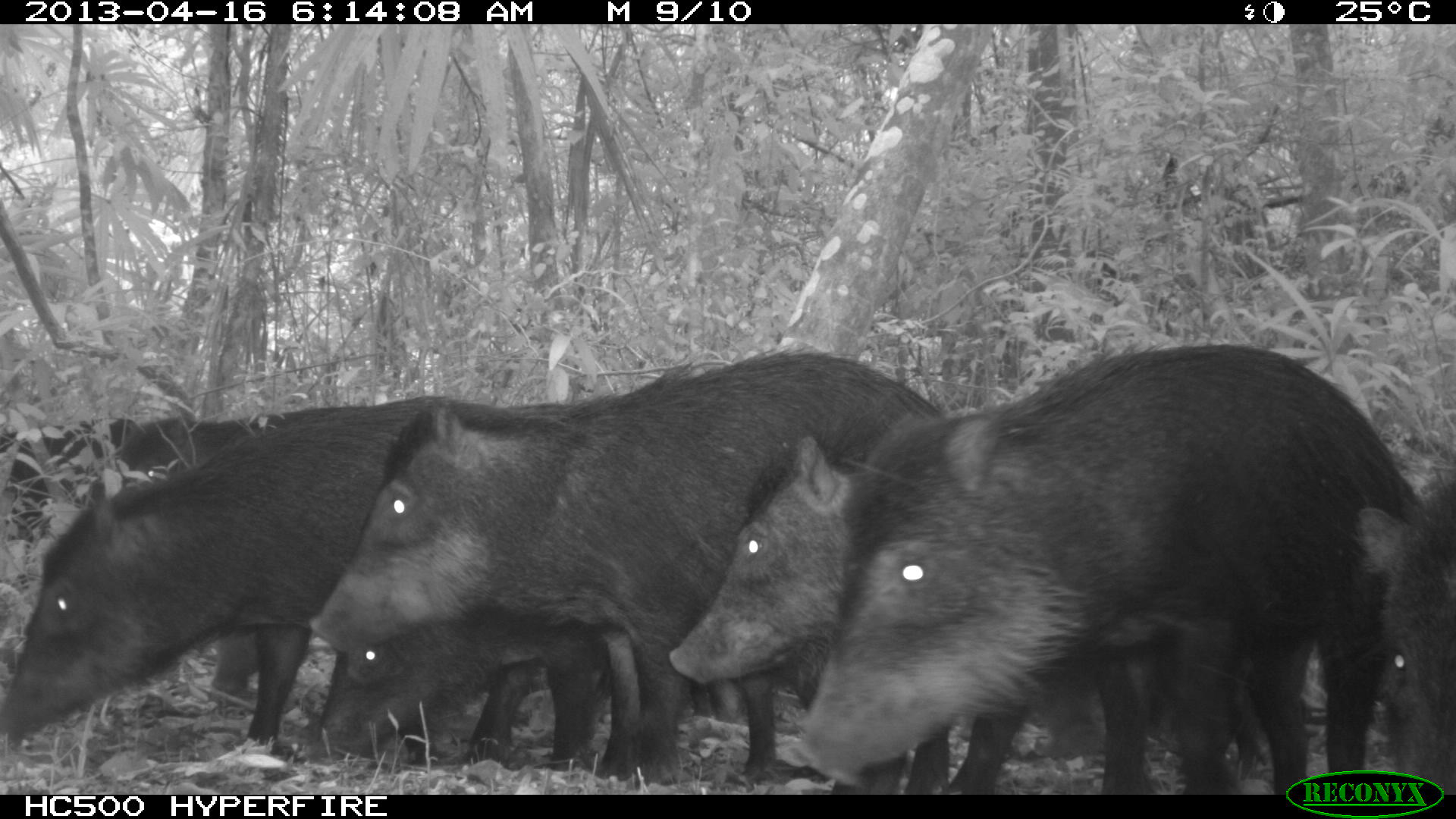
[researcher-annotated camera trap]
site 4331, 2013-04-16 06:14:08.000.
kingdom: Animalia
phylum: Chordata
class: Mammalia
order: Artiodactyla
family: Tayassuidae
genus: Tayassu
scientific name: Tayassu pecari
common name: white-lipped peccary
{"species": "Tayassu pecari (white-lipped peccary)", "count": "11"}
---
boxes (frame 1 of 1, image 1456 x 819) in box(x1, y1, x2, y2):
tayassu pecari: box(791, 342, 1419, 793); box(307, 347, 948, 785); box(3, 394, 445, 751); box(667, 431, 847, 705); box(307, 608, 605, 766); box(1356, 475, 1456, 795); box(107, 411, 281, 487); box(2, 420, 107, 533)